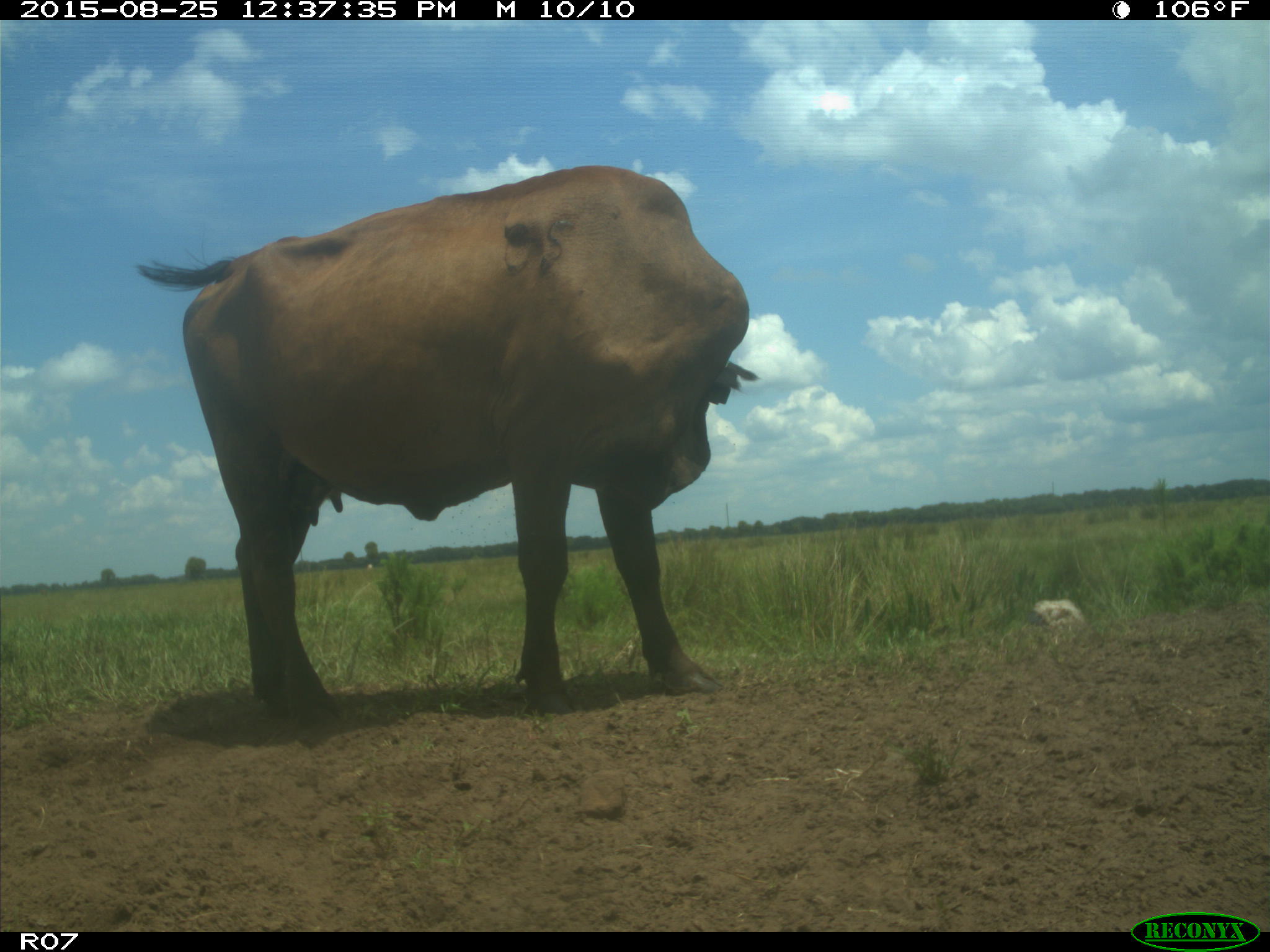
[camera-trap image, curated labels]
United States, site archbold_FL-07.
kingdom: Animalia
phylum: Chordata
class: Mammalia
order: Artiodactyla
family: Bovidae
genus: Bos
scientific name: Bos taurus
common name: domestic cow